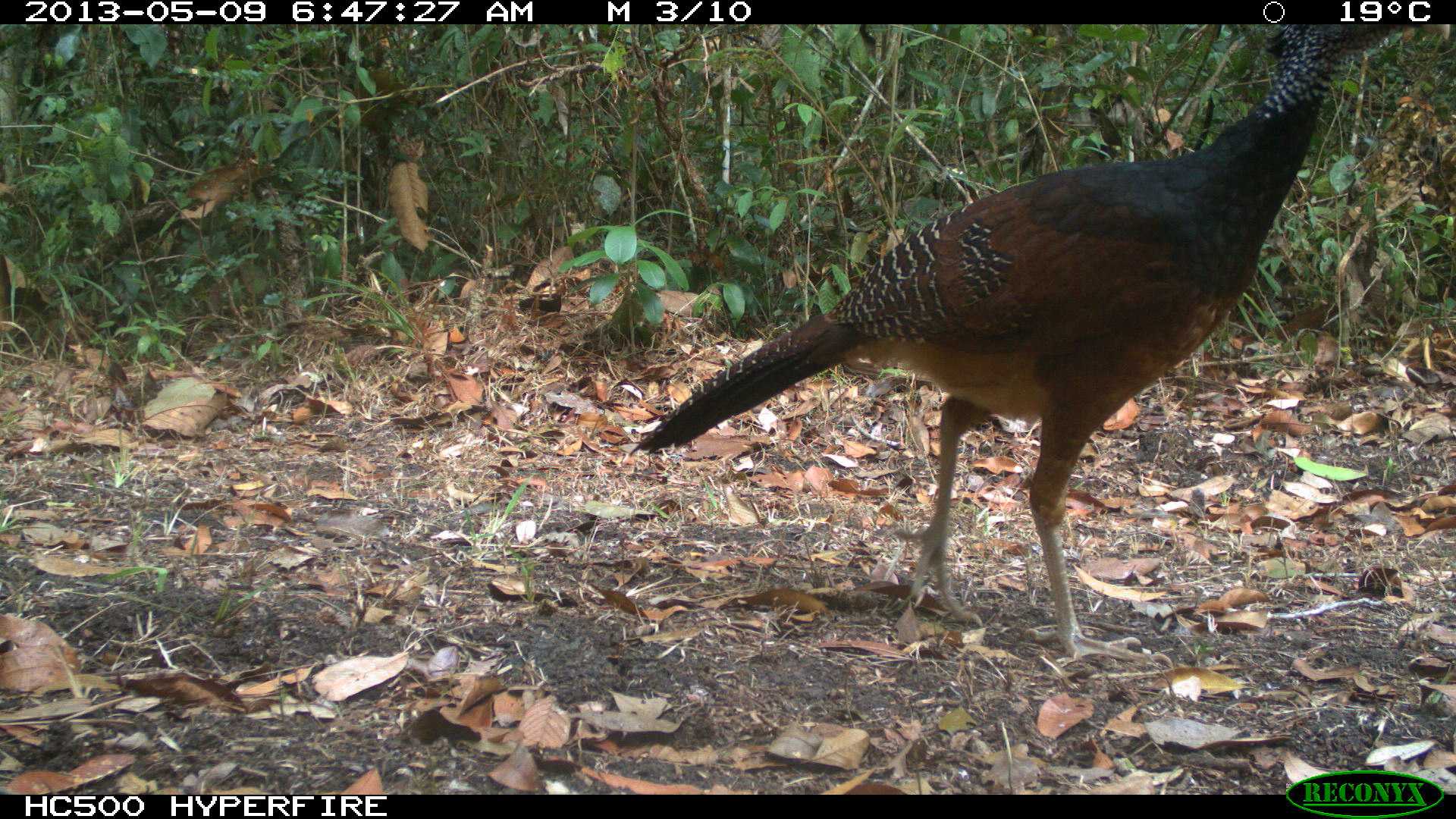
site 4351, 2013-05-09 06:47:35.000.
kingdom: Animalia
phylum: Chordata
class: Aves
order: Galliformes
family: Cracidae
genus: Crax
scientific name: Crax rubra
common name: great curassow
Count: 2.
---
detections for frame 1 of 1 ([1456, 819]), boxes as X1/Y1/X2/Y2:
crax rubra: 629/23/1450/668